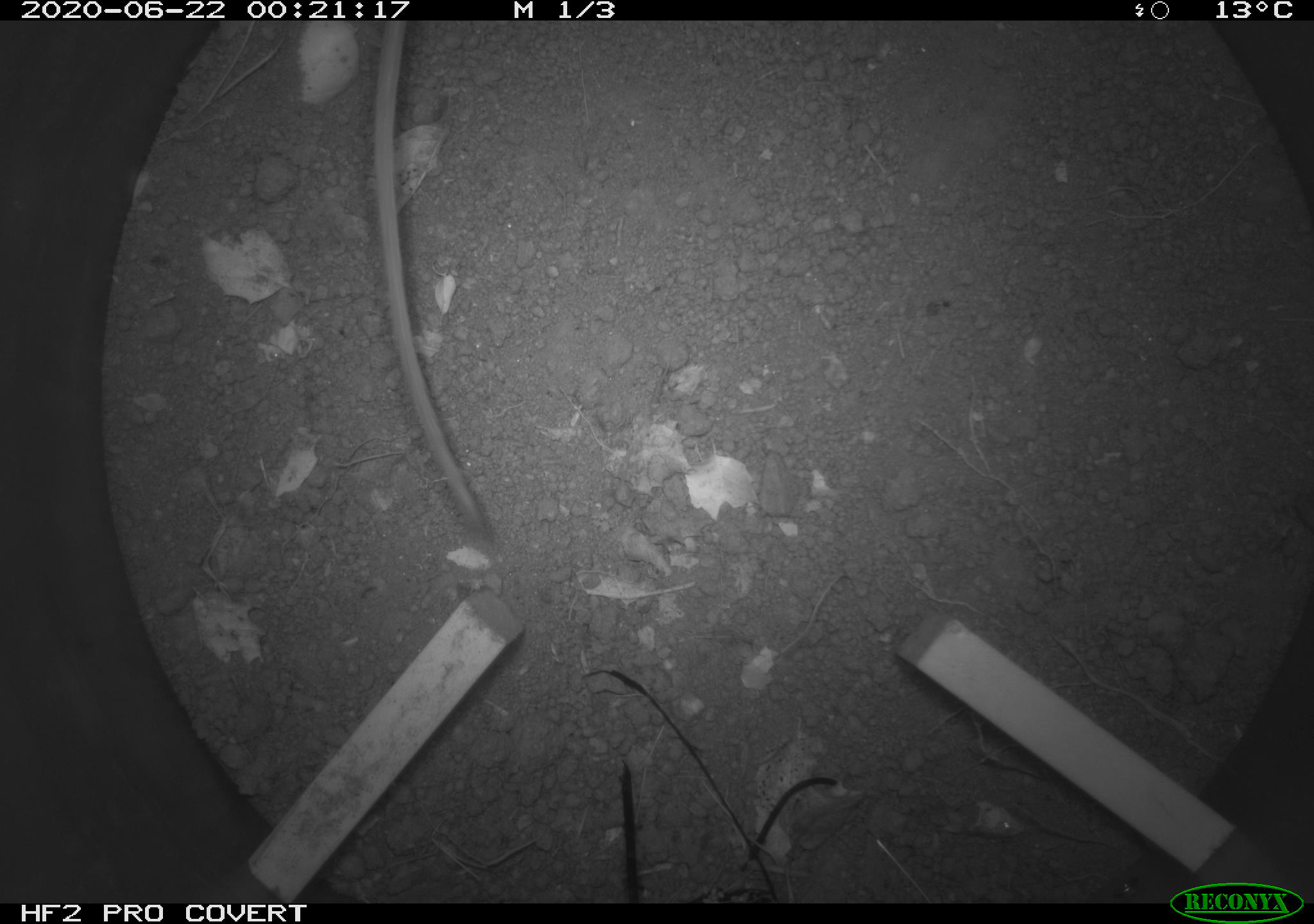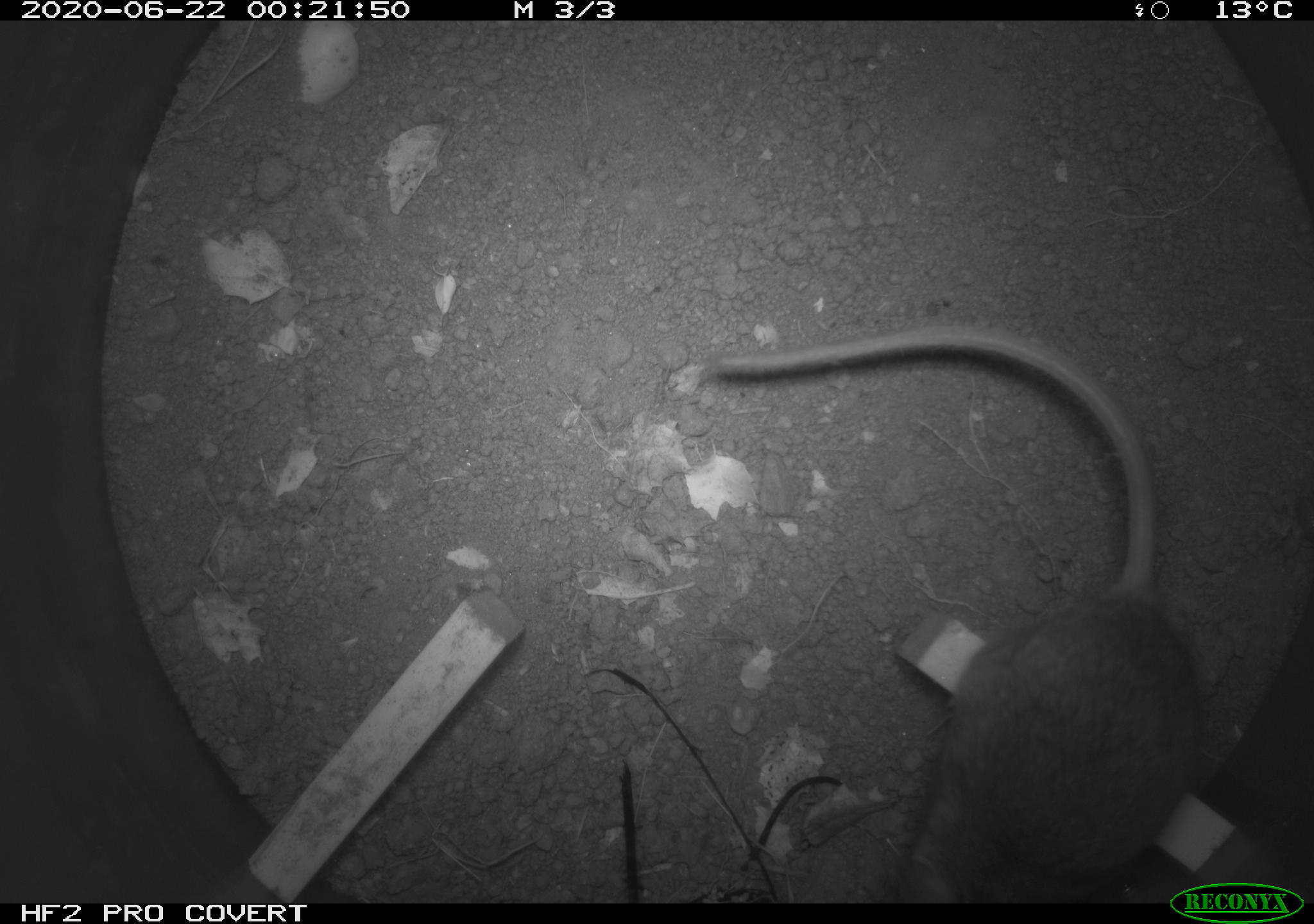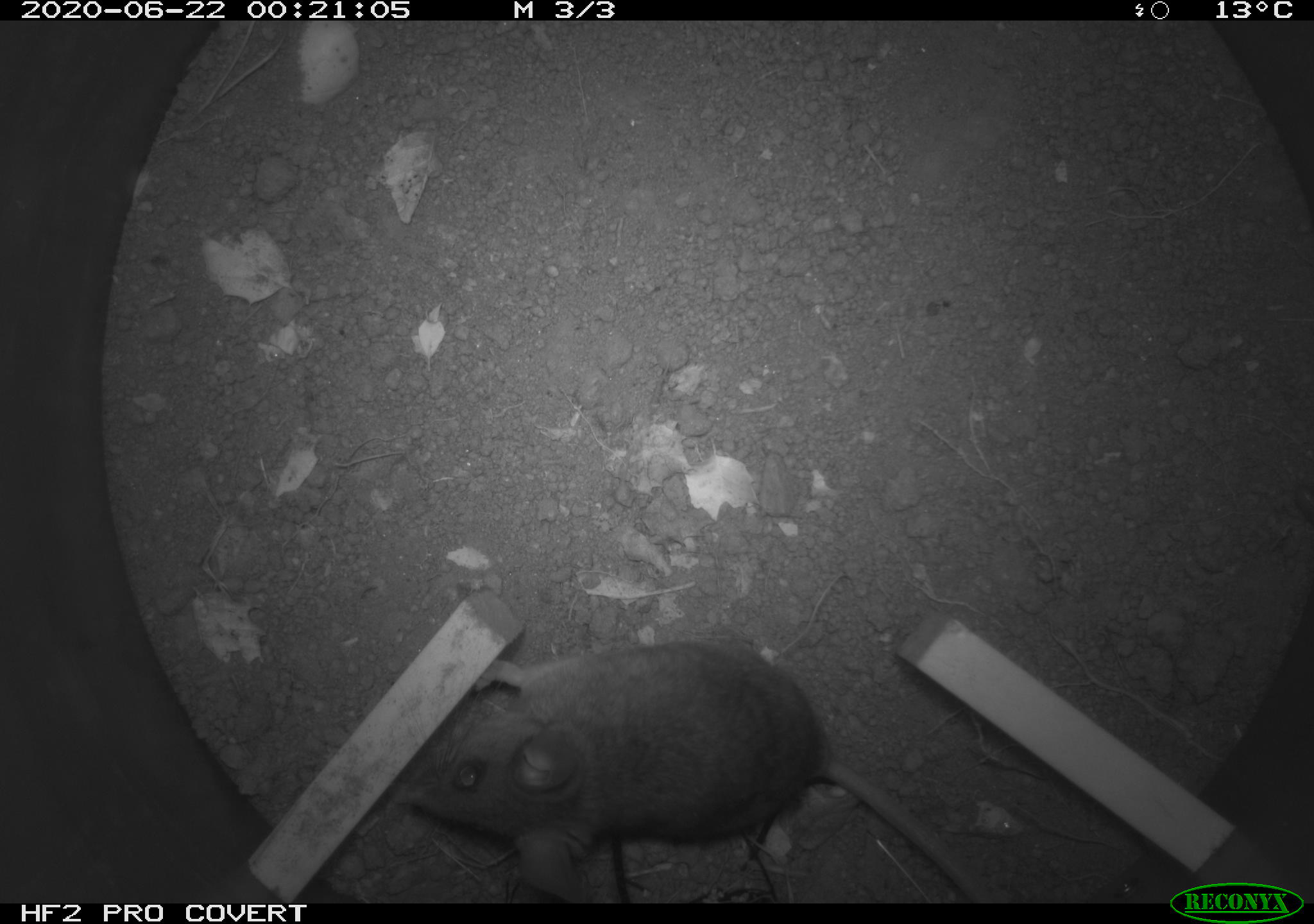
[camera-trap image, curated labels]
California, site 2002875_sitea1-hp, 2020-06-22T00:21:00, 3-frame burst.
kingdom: Animalia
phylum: Chordata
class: Mammalia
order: Rodentia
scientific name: Rodentia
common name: mouse species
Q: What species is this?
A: Mouse species (Rodentia).